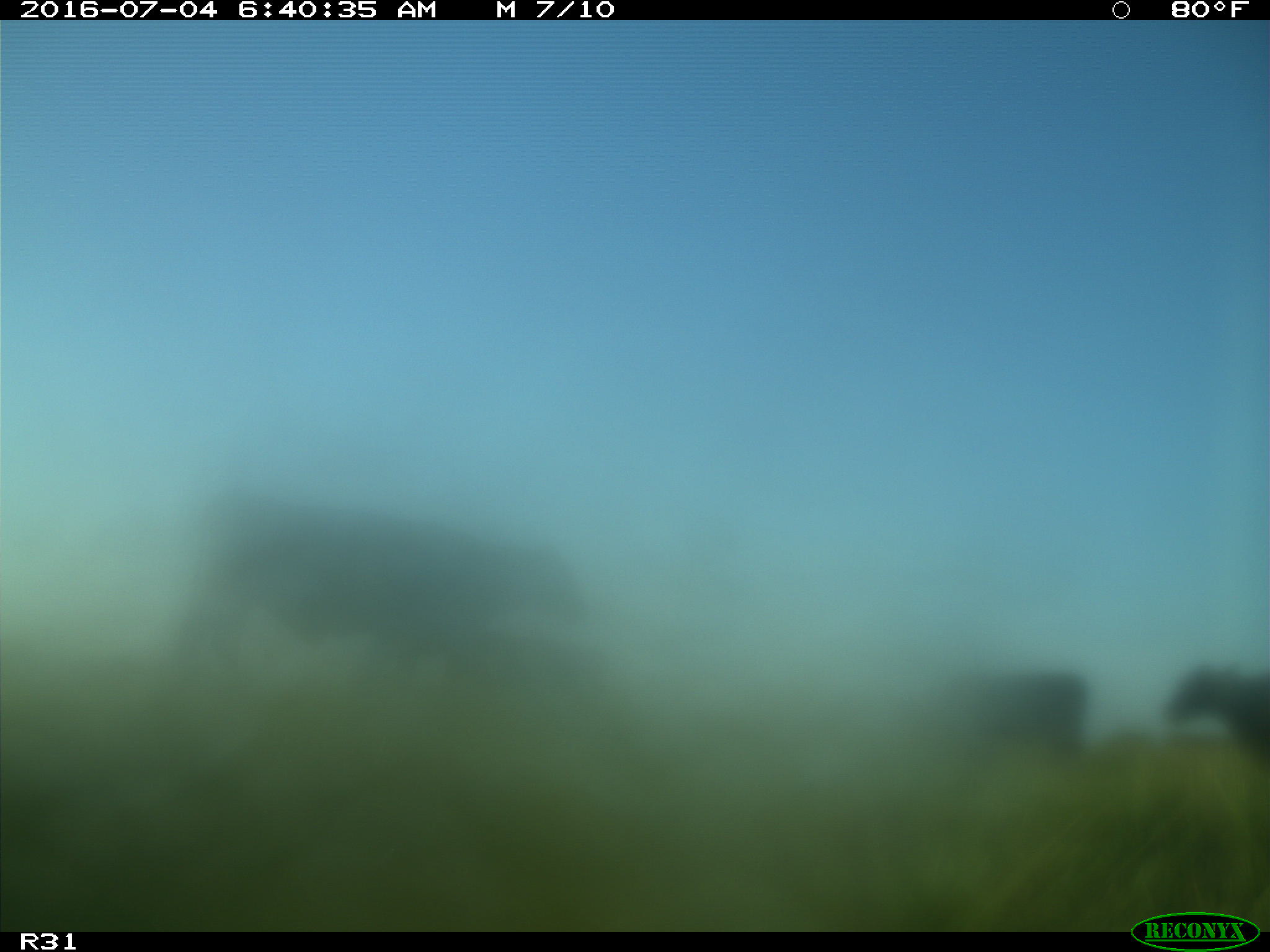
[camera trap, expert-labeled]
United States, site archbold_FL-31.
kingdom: Animalia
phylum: Chordata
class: Mammalia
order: Artiodactyla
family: Bovidae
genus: Bos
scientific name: Bos taurus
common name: domestic cow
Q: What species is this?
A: Bos taurus (domestic cow).